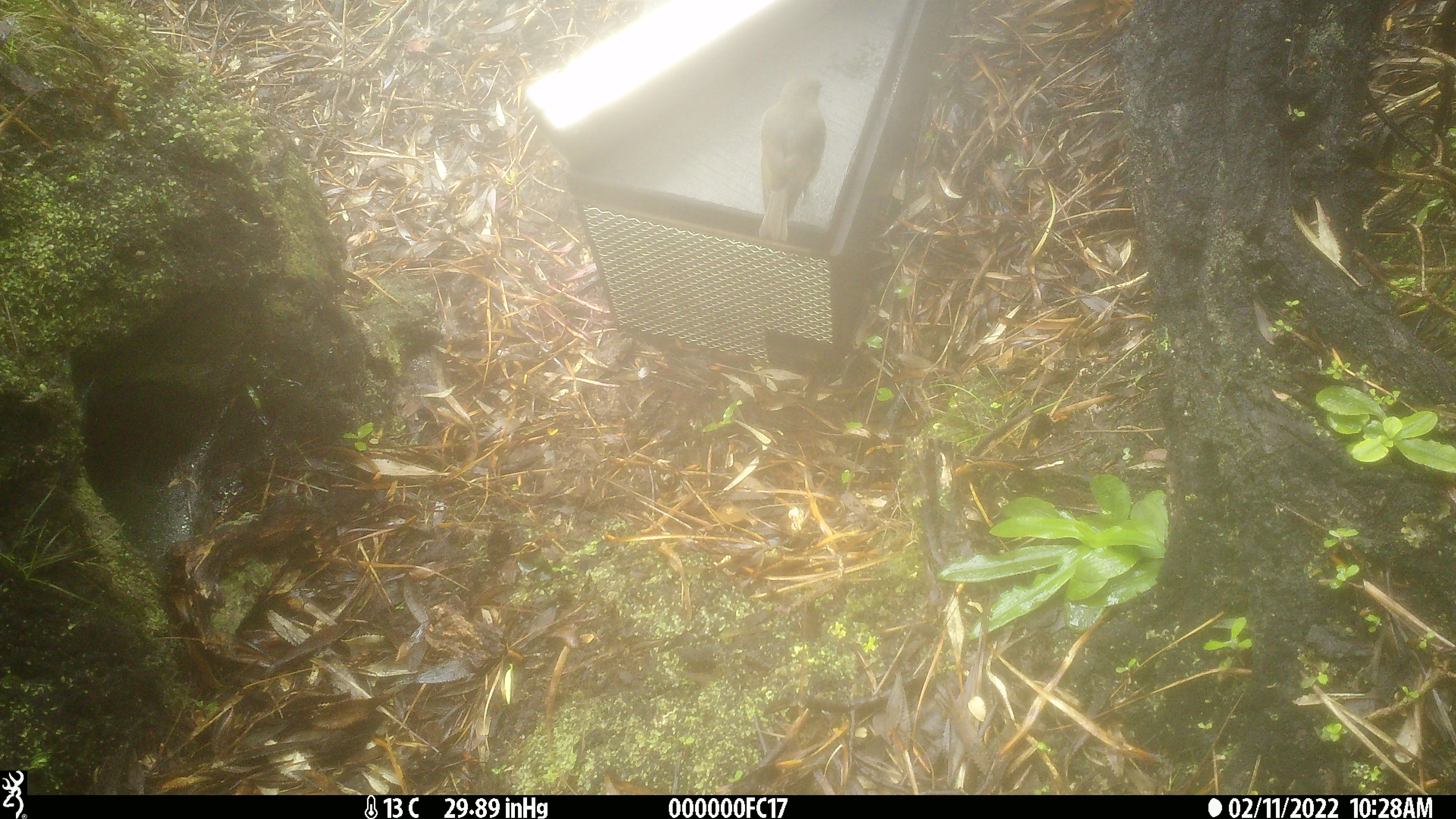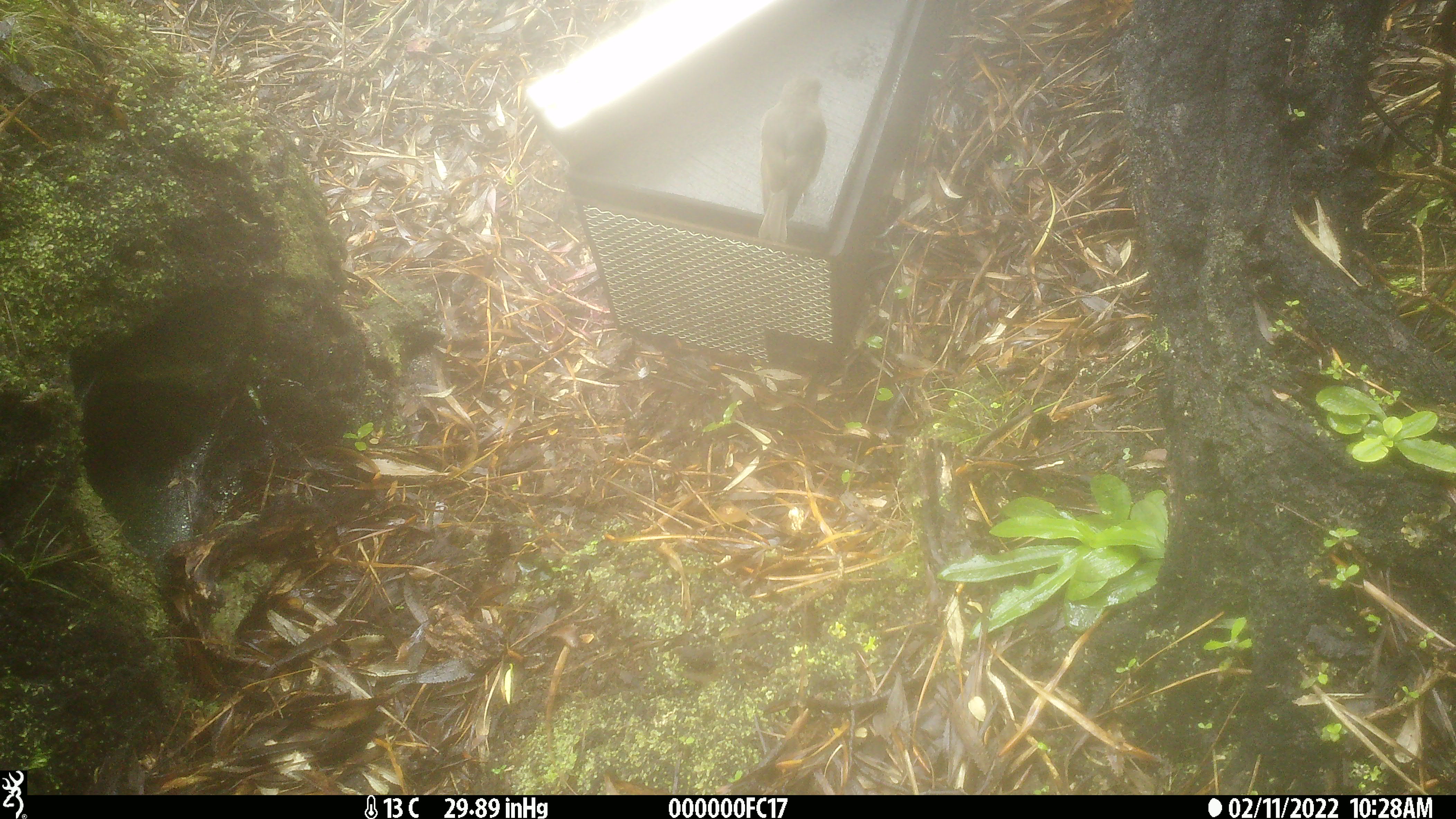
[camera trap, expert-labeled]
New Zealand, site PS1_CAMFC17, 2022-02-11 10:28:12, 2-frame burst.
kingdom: Animalia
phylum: Chordata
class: Aves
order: Passeriformes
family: Petroicidae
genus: Petroica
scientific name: Petroica australis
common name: new zealand robin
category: robin